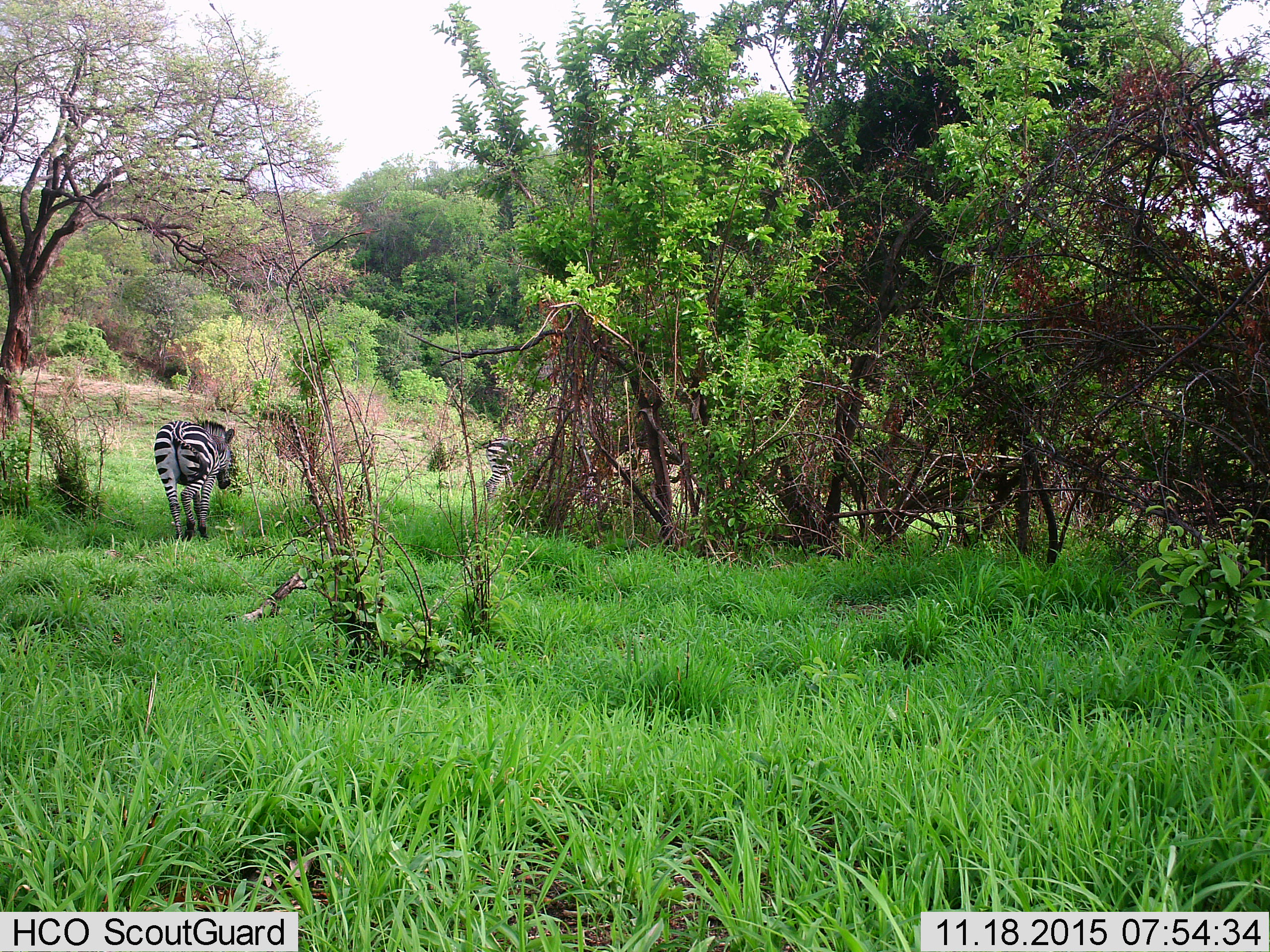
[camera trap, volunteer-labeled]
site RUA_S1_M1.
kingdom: Animalia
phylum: Chordata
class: Mammalia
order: Perissodactyla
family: Equidae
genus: Equus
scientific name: Equus quagga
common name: plains zebra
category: zebraplains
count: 2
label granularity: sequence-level